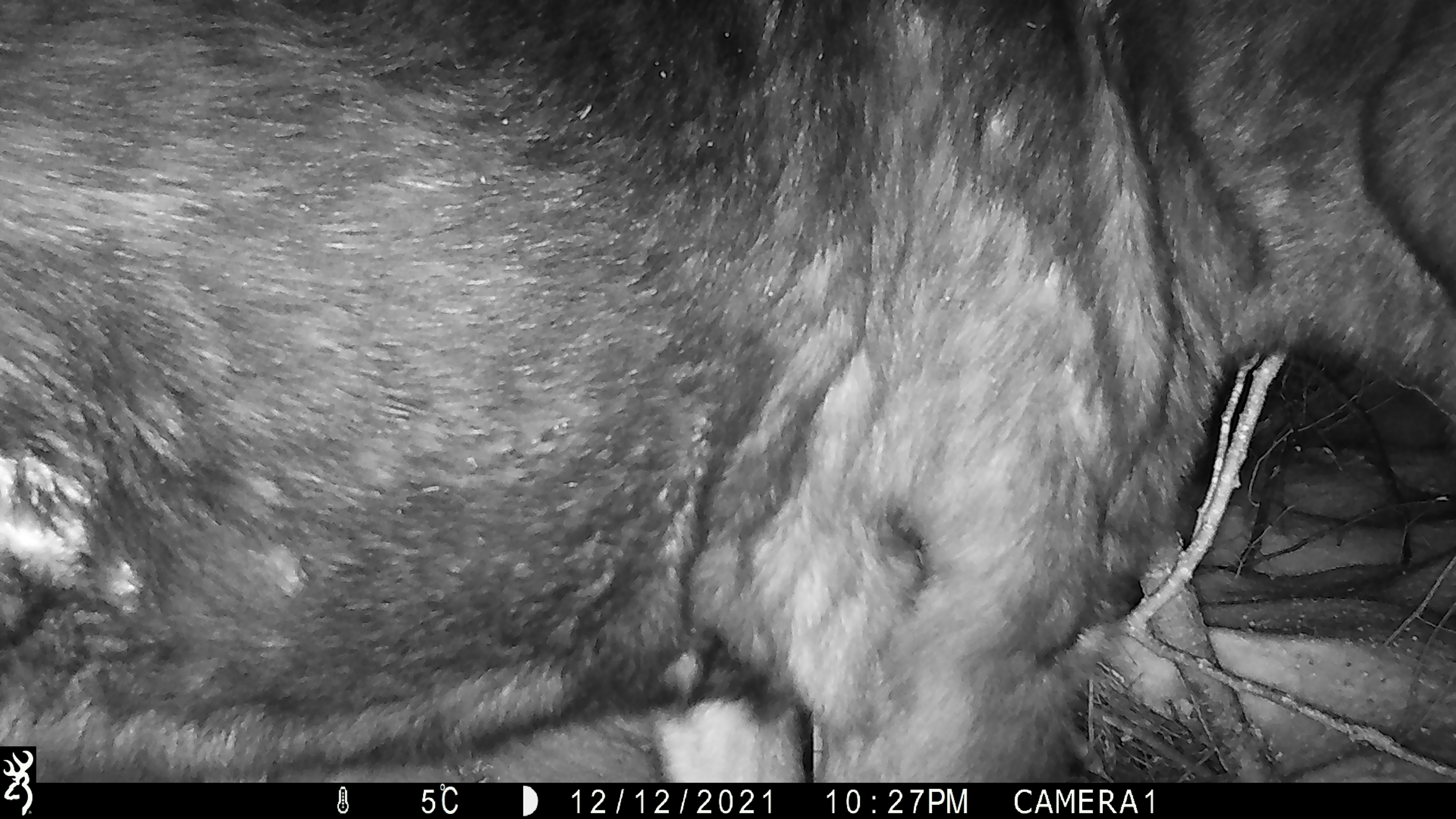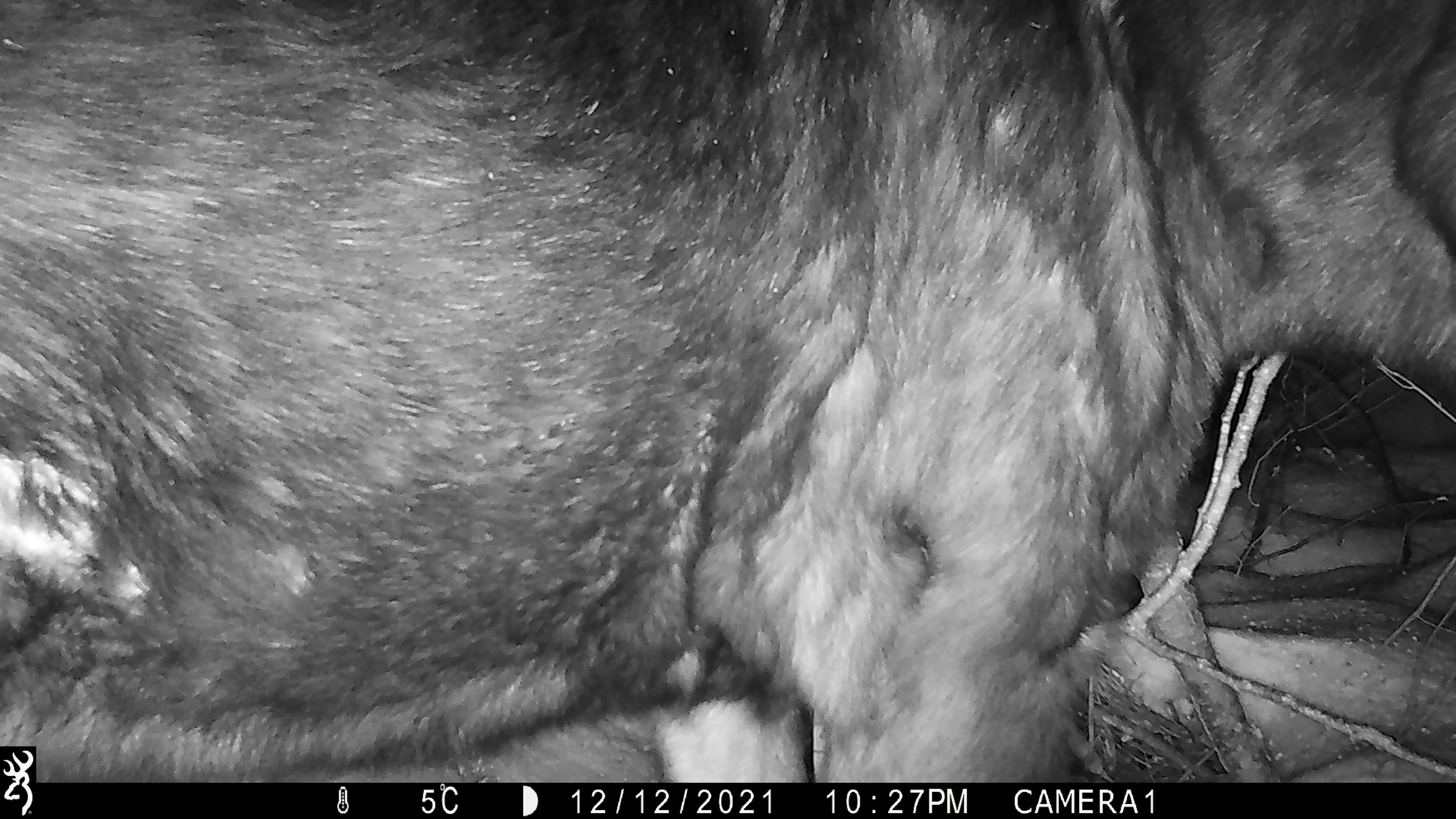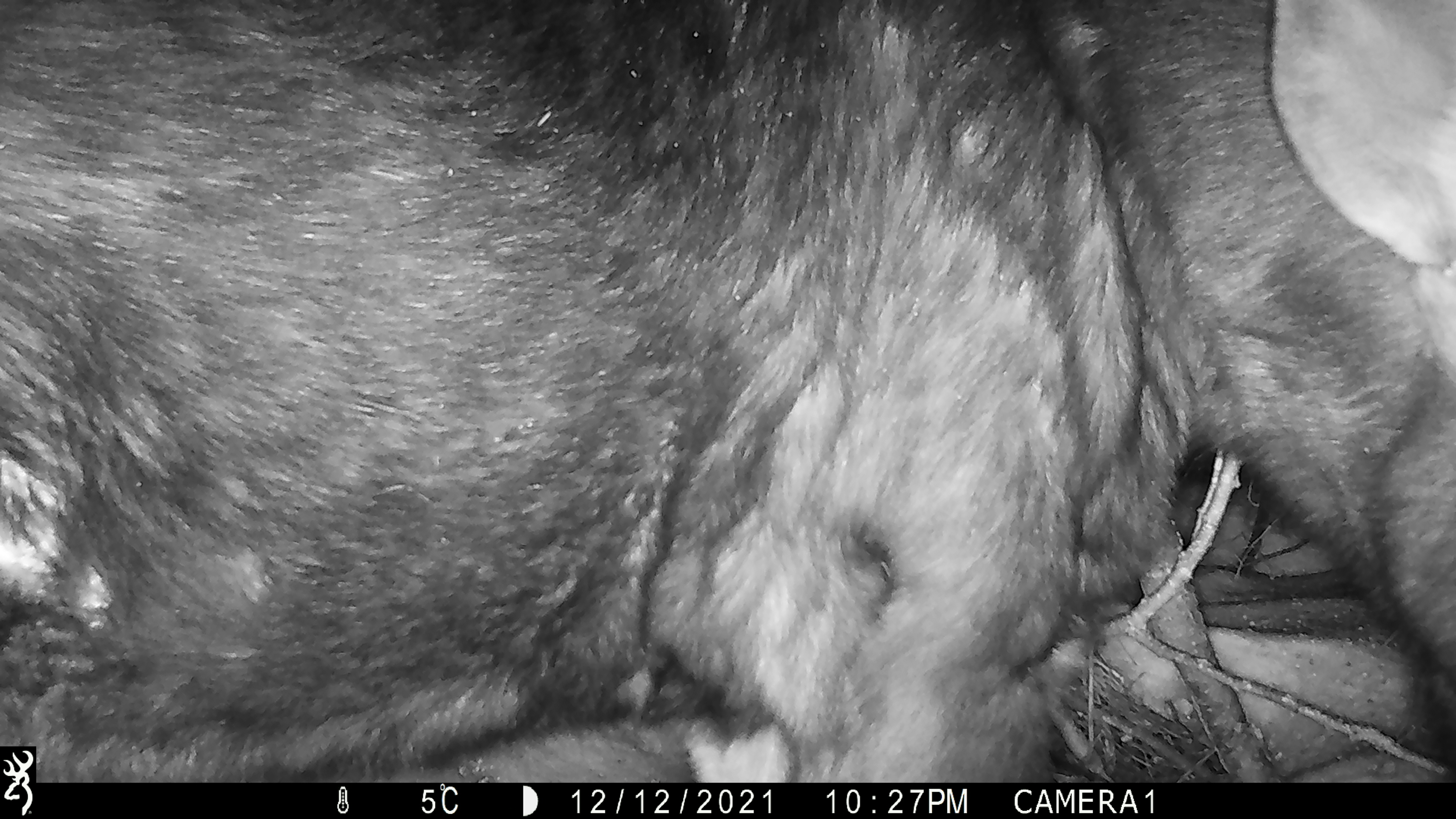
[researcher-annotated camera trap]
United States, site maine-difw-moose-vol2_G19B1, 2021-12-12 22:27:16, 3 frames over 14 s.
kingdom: Animalia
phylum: Chordata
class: Mammalia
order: Artiodactyla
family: Cervidae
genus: Alces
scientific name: Alces alces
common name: moose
Moose (Alces alces).